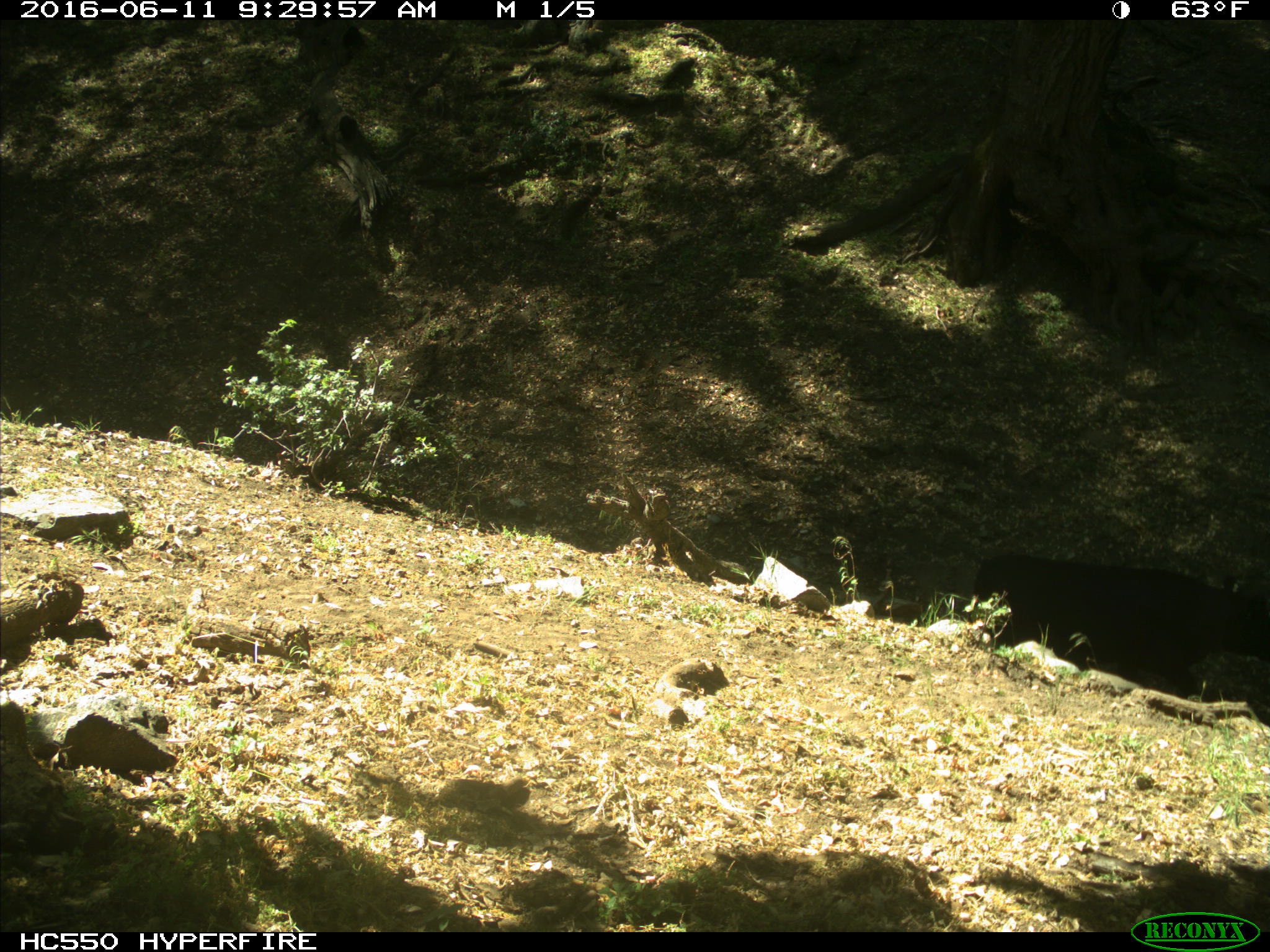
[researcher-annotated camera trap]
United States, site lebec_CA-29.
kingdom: Animalia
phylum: Chordata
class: Mammalia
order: Artiodactyla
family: Bovidae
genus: Bos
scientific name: Bos taurus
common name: domestic cow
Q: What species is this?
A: Bos taurus (domestic cow).